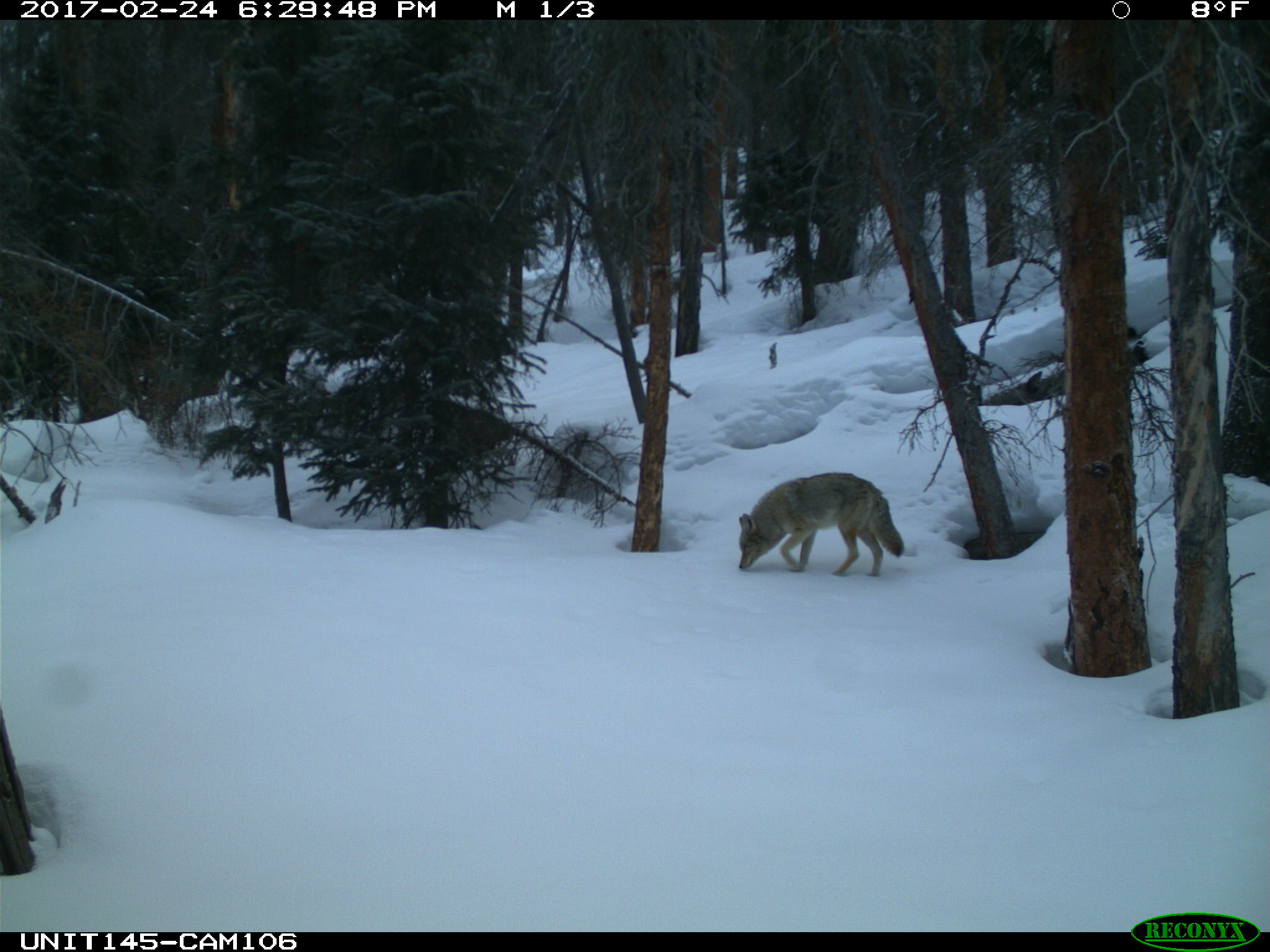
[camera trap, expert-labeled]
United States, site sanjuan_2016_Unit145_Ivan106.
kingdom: Animalia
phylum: Chordata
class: Mammalia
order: Carnivora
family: Canidae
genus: Canis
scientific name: Canis latrans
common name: coyote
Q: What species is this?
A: Canis latrans (coyote).